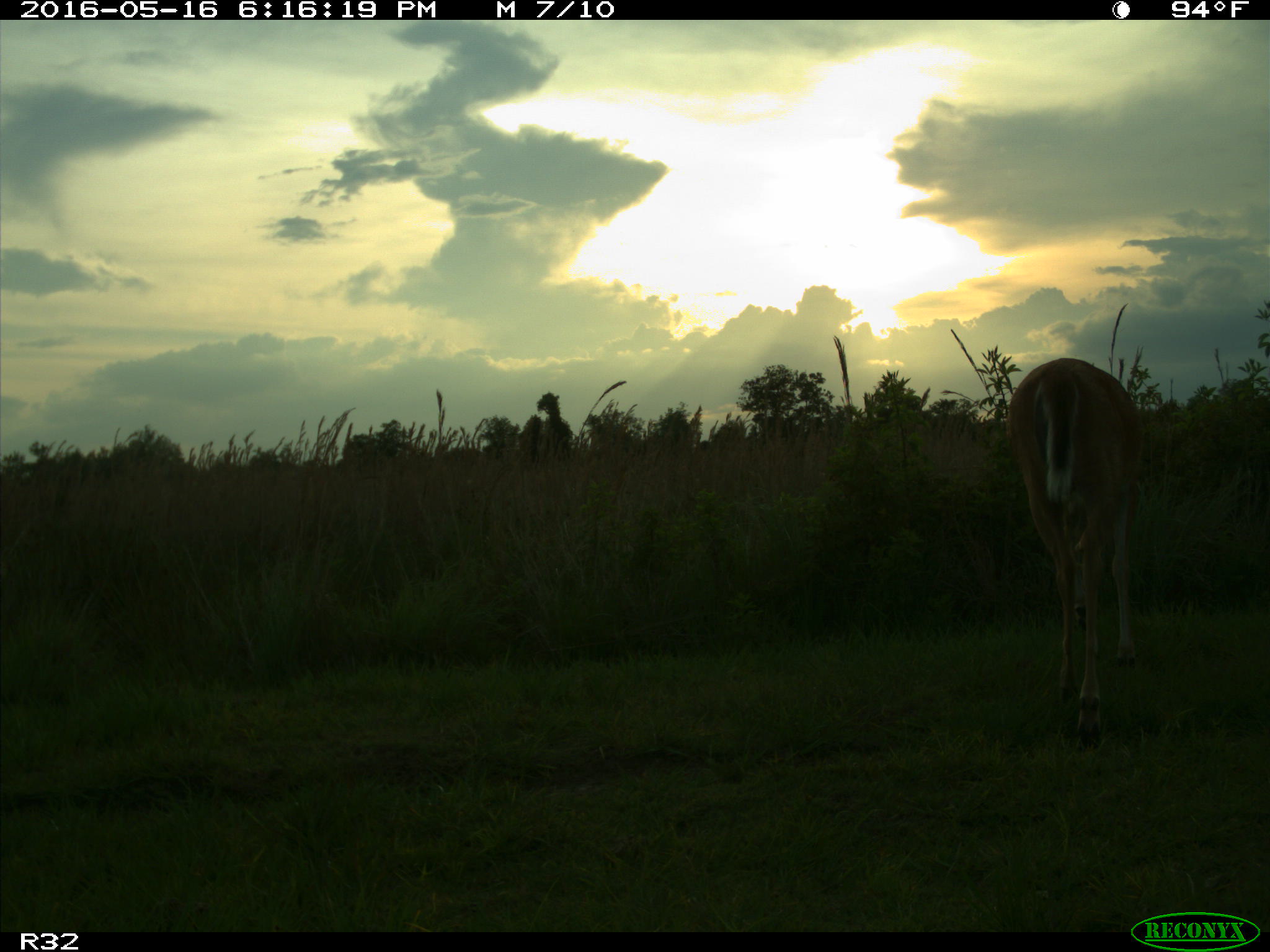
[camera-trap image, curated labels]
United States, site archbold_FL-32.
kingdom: Animalia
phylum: Chordata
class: Mammalia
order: Artiodactyla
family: Cervidae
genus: Odocoileus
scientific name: Odocoileus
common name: deer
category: unidentified deer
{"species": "unidentified deer (deer) (Odocoileus)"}